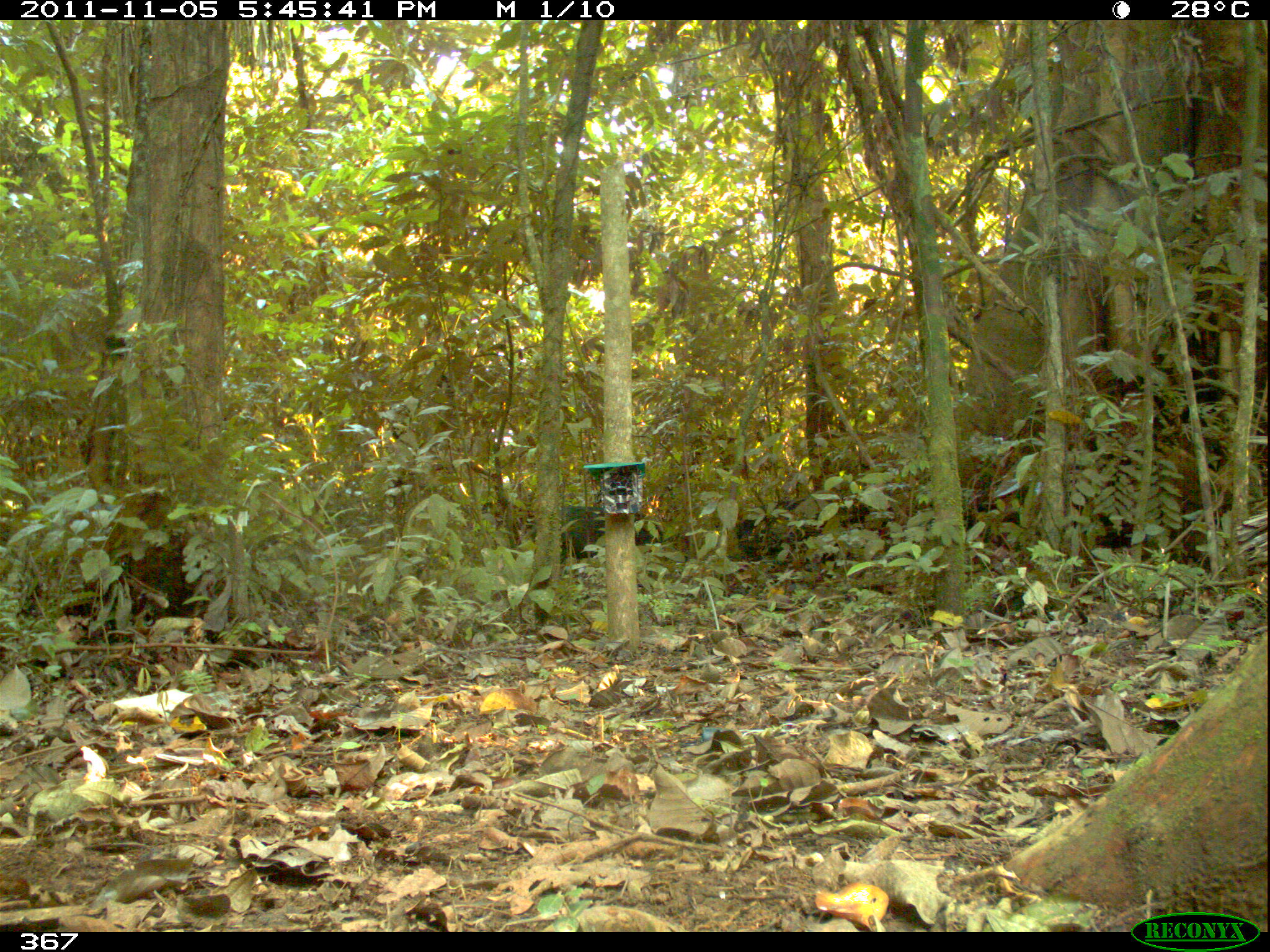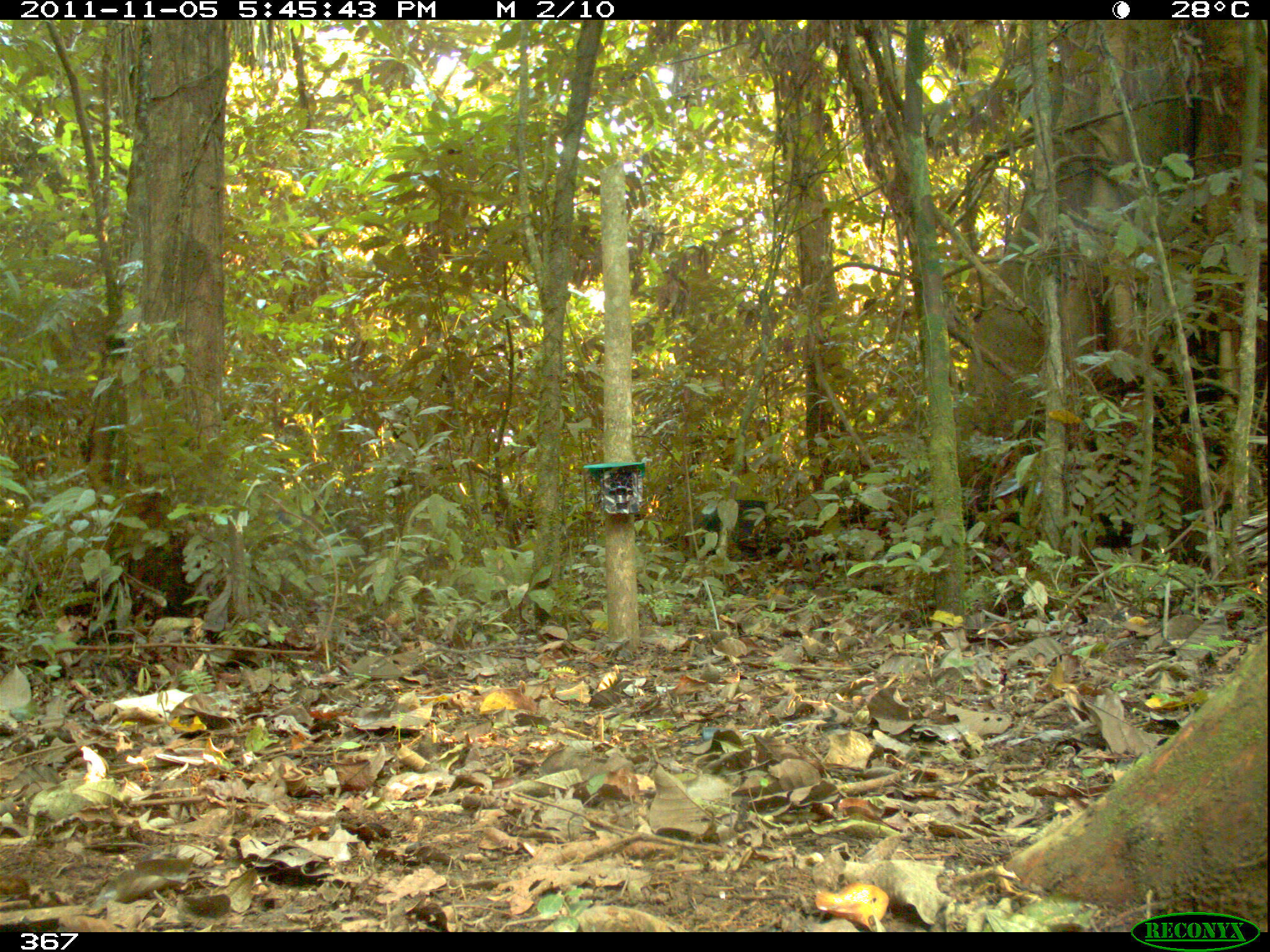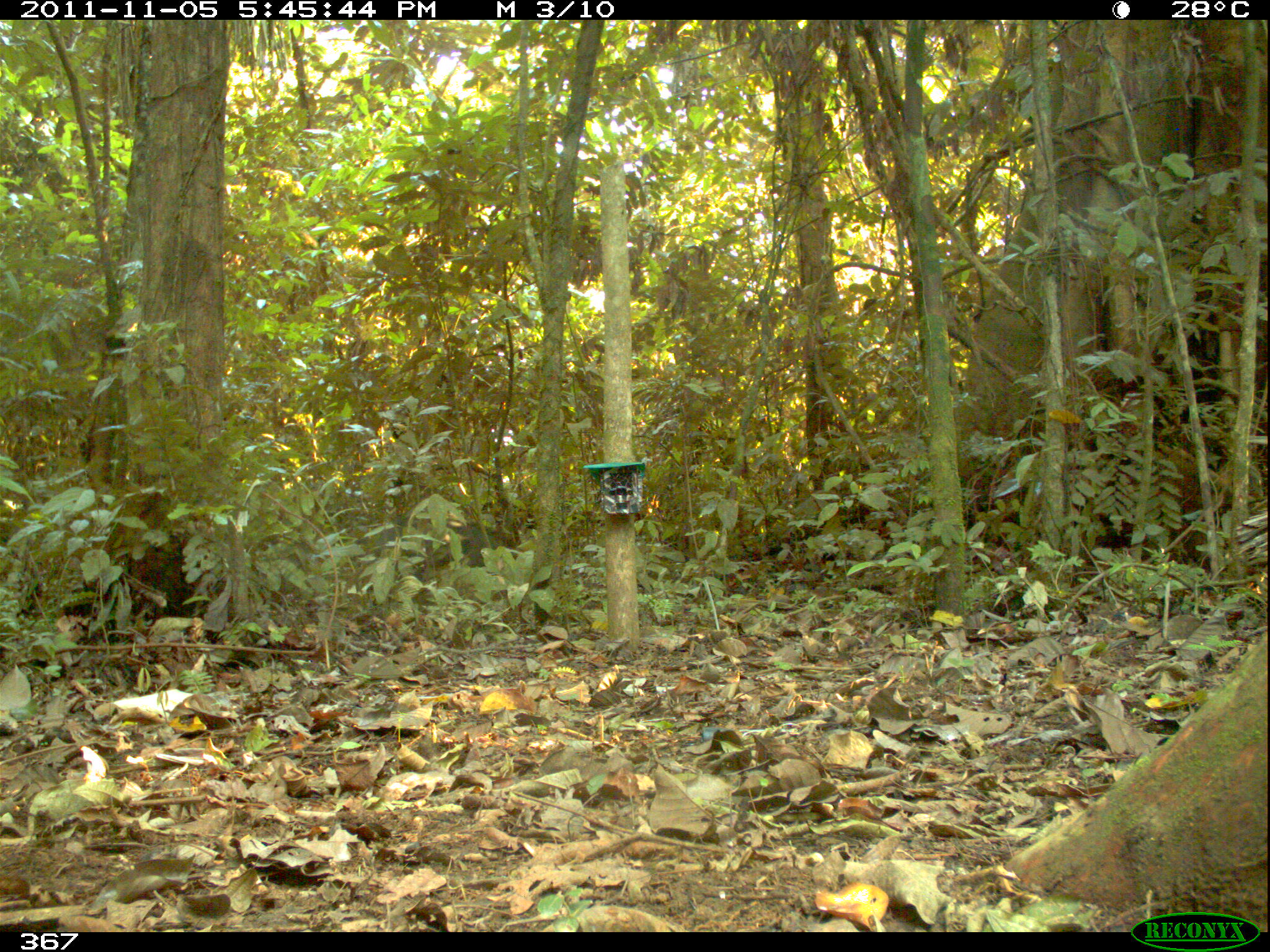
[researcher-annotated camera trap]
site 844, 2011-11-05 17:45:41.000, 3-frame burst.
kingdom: Animalia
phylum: Chordata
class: Mammalia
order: Artiodactyla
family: Tayassuidae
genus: Tayassu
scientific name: Tayassu pecari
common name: white-lipped peccary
Tayassu pecari (white-lipped peccary).